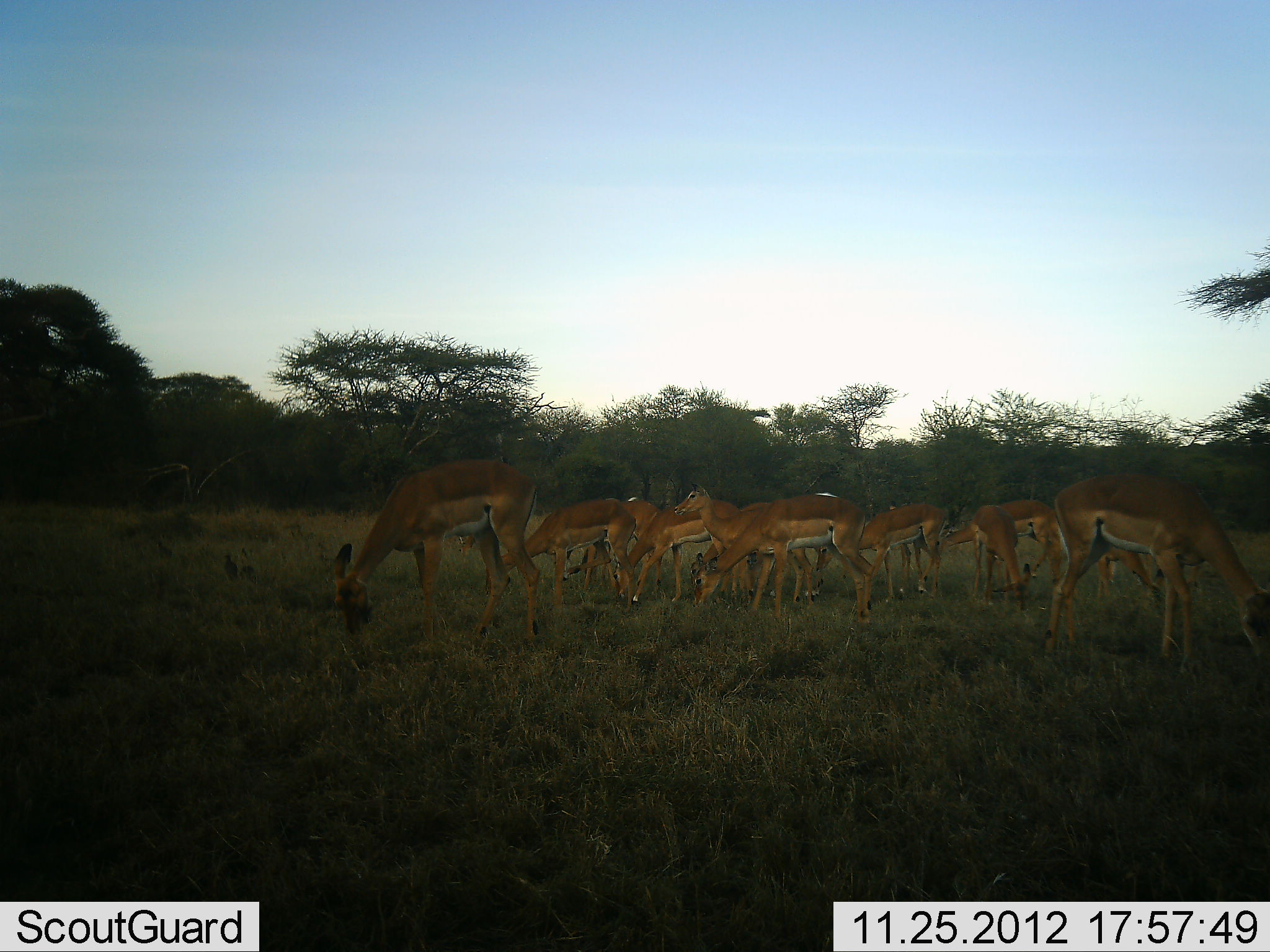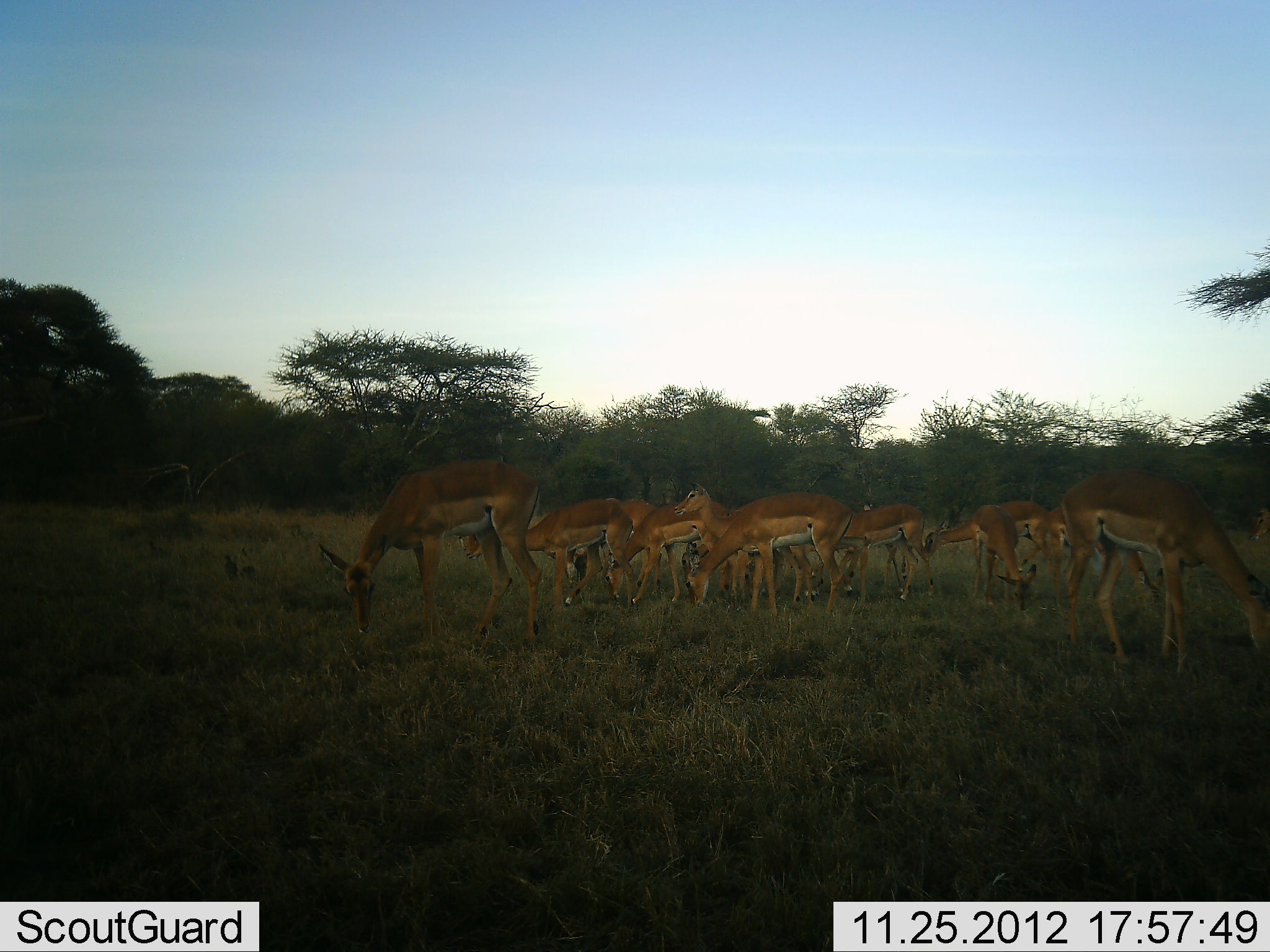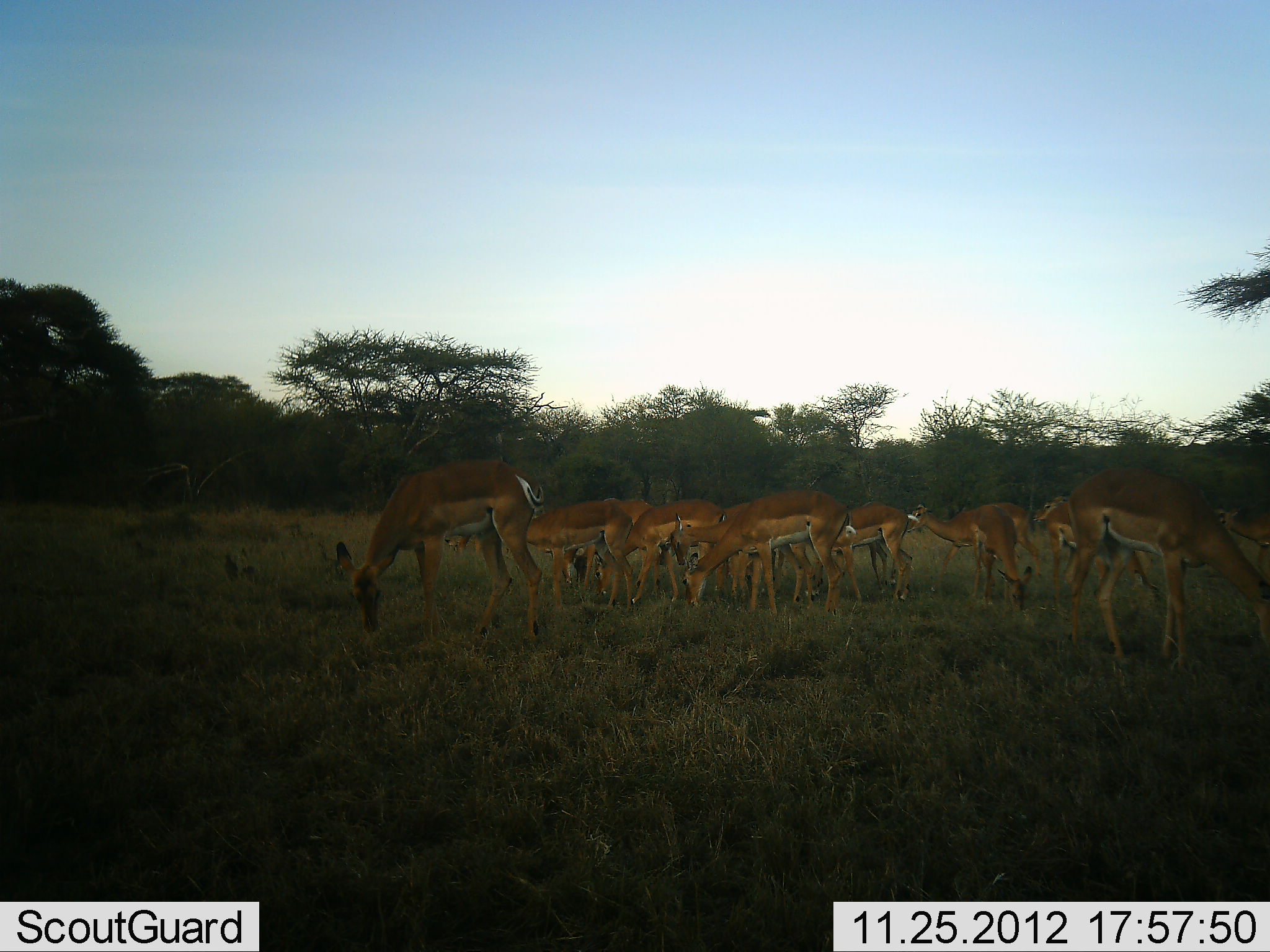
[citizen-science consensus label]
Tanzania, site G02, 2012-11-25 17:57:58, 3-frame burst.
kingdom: Animalia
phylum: Chordata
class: Mammalia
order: Artiodactyla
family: Bovidae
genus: Aepyceros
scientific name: Aepyceros melampus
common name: impala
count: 11-50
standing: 38%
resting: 3%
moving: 10%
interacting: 0%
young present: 0%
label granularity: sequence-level